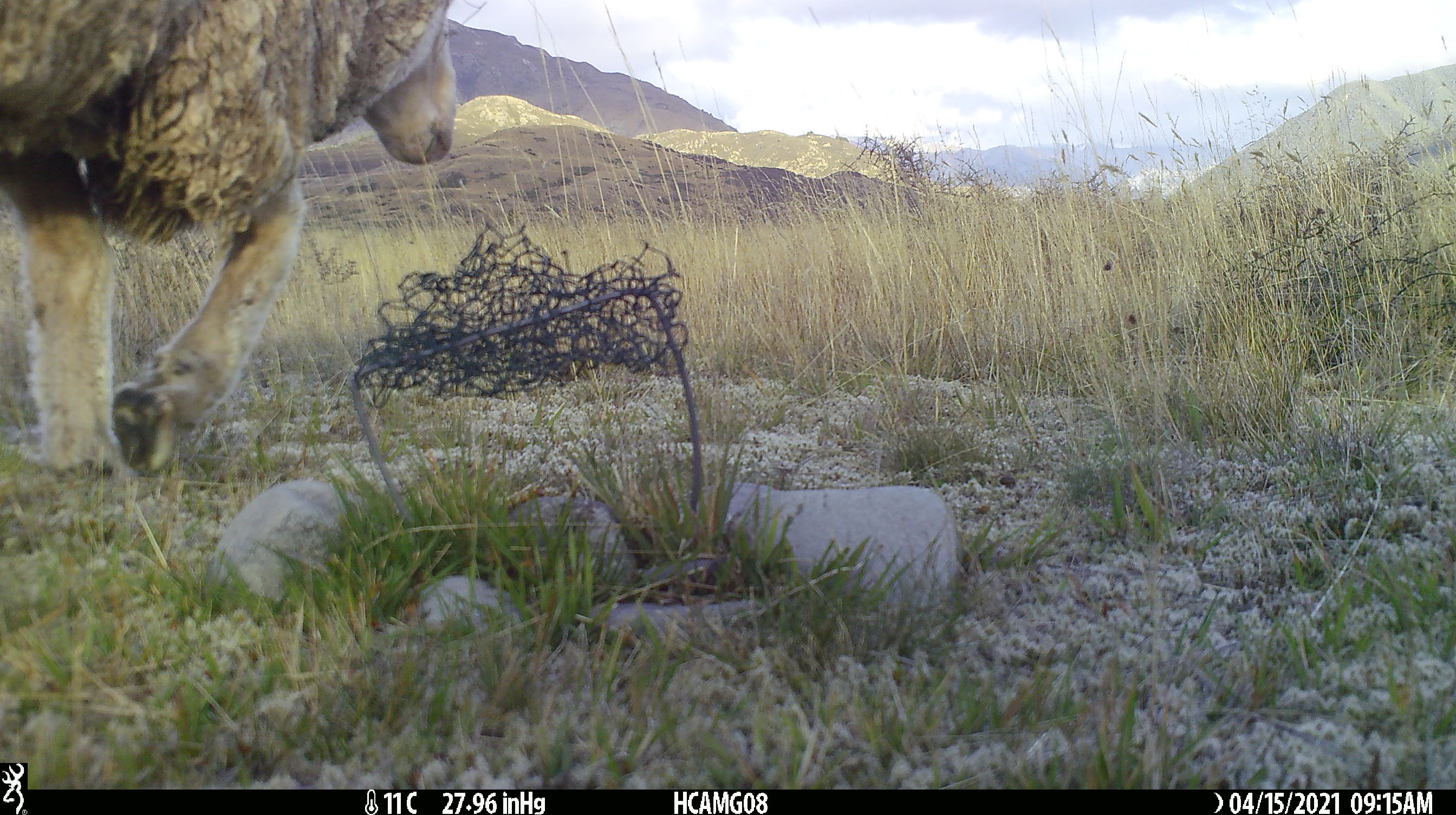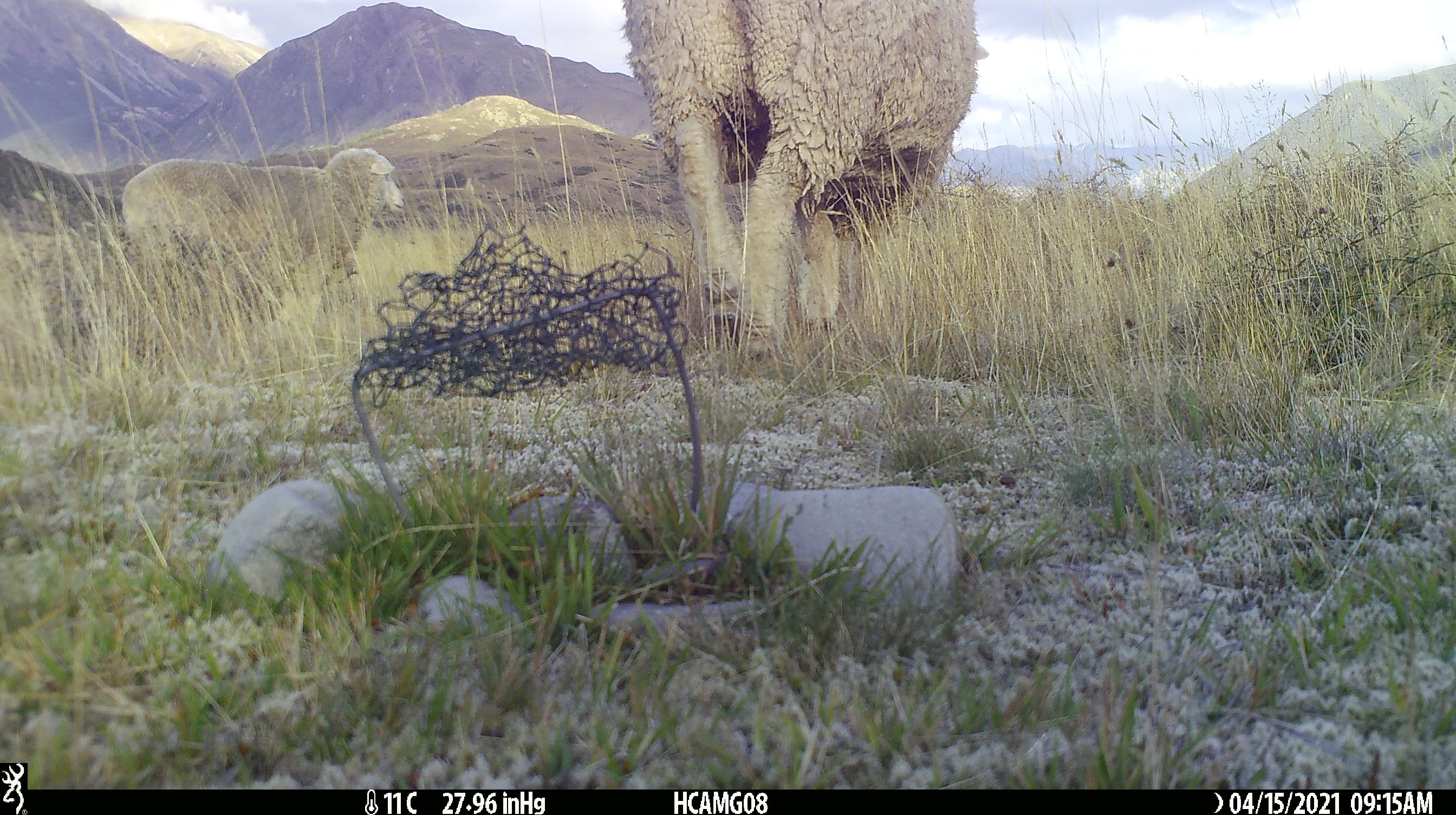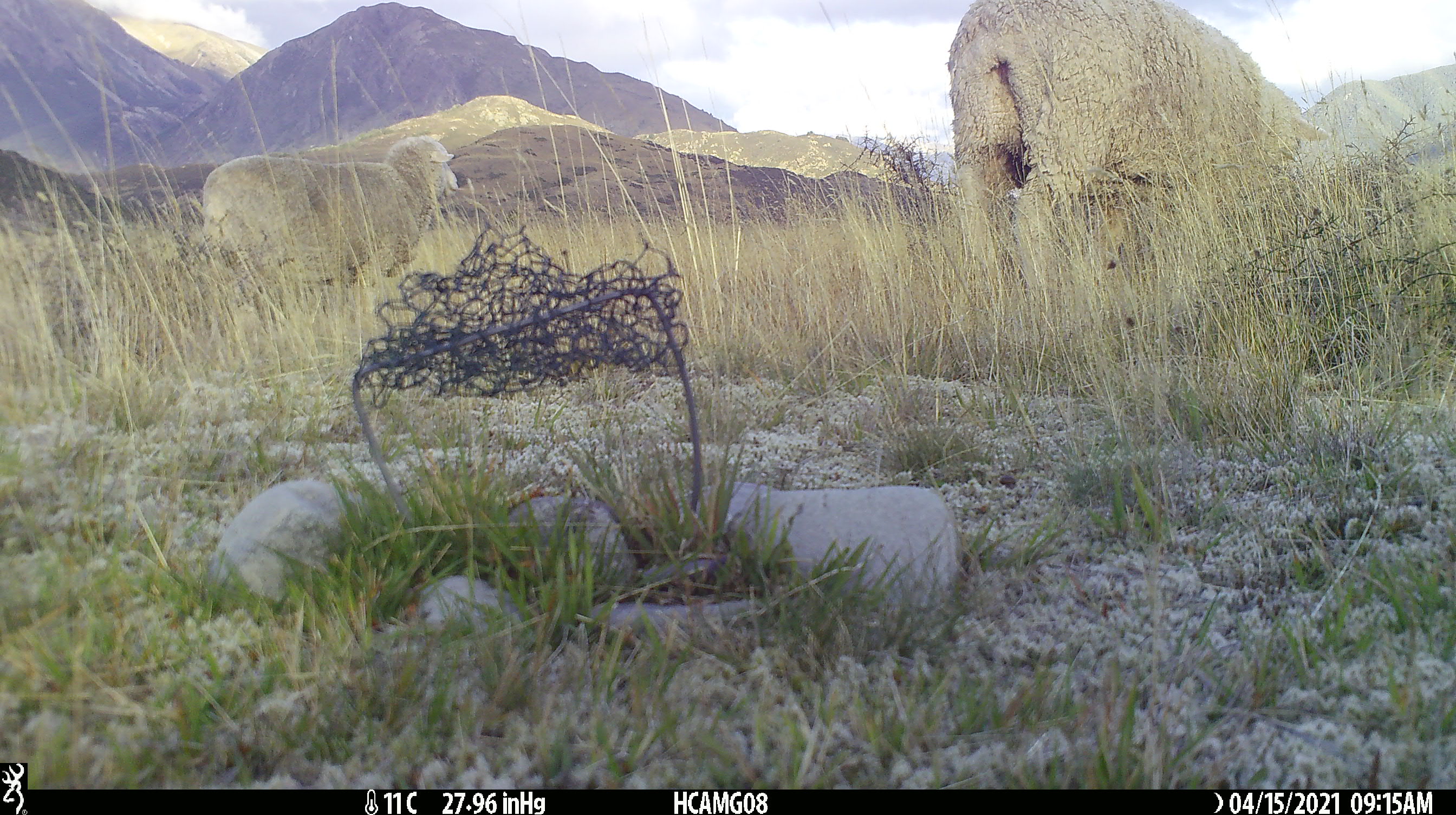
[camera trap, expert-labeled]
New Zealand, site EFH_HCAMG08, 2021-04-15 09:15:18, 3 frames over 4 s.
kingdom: Animalia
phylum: Chordata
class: Mammalia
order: Artiodactyla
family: Bovidae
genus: Ovis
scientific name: Ovis aries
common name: domestic sheep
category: sheep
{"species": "sheep (domestic sheep) (Ovis aries)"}